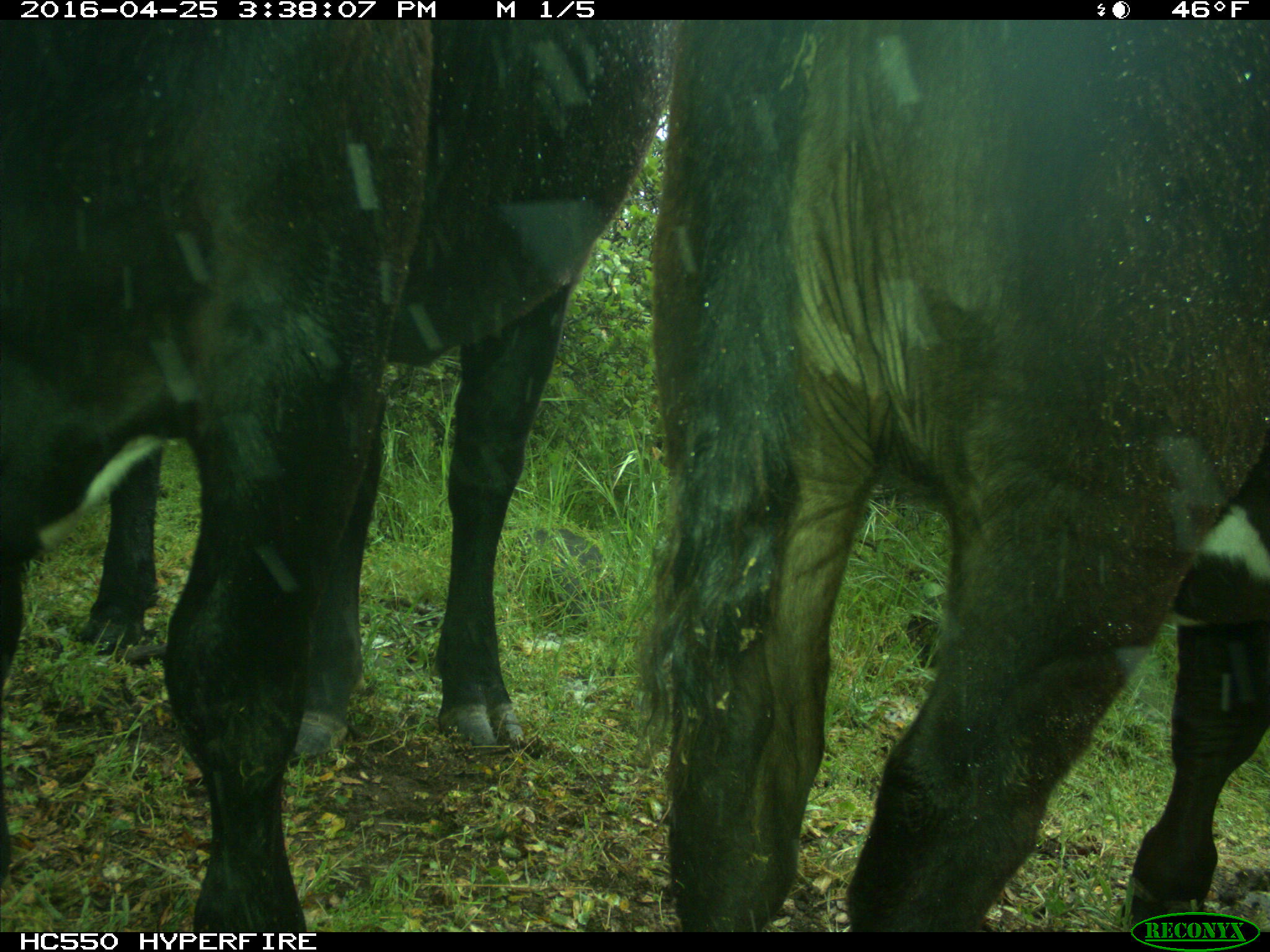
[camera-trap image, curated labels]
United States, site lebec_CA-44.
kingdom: Animalia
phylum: Chordata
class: Mammalia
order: Artiodactyla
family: Bovidae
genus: Bos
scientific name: Bos taurus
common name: domestic cow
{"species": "Bos taurus (domestic cow)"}